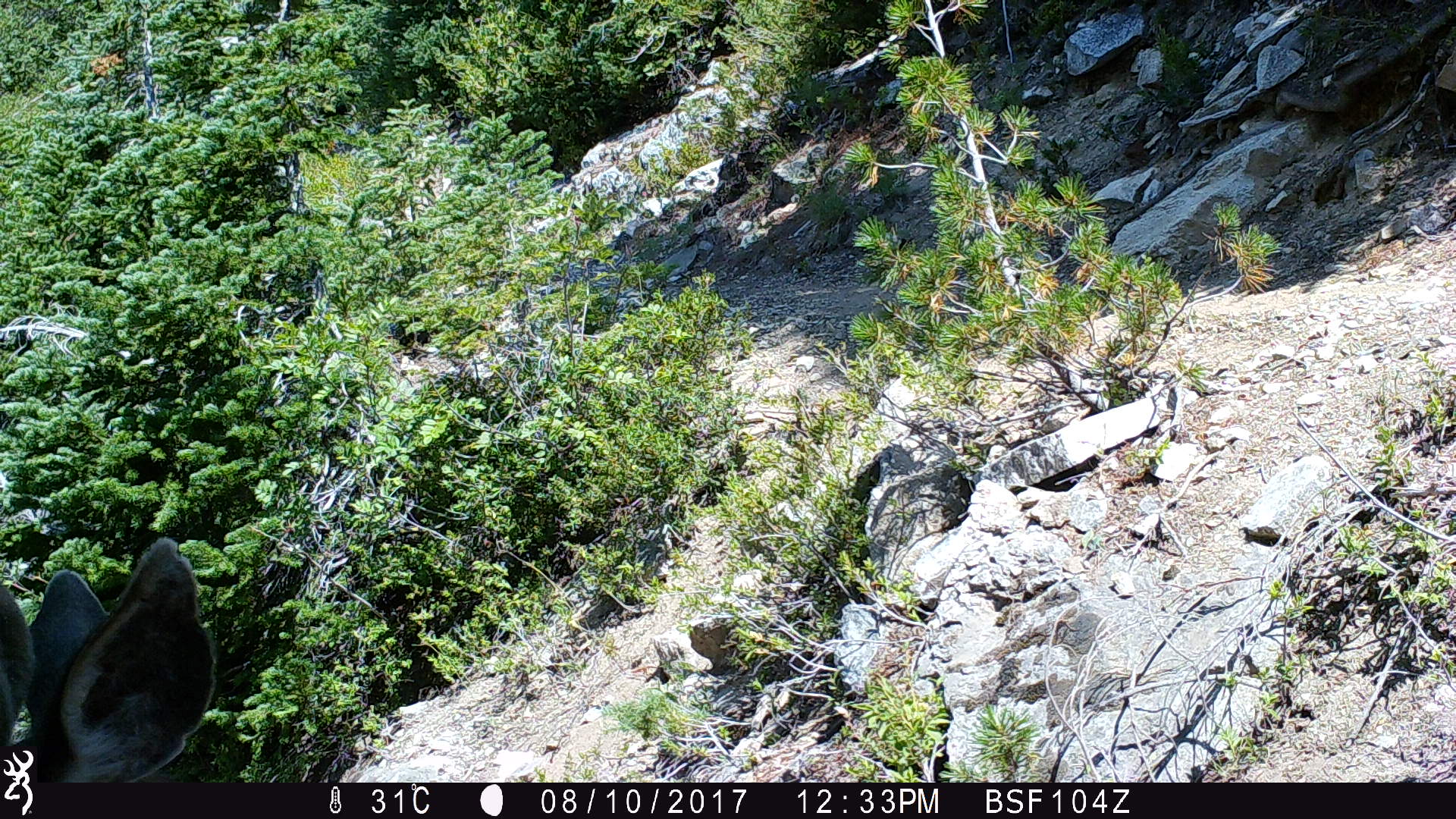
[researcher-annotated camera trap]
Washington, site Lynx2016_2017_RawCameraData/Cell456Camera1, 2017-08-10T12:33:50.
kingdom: Animalia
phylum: Chordata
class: Mammalia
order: Artiodactyla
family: Cervidae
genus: Odocoileus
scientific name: Odocoileus hemionus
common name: mule deer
Odocoileus hemionus (mule deer). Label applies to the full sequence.